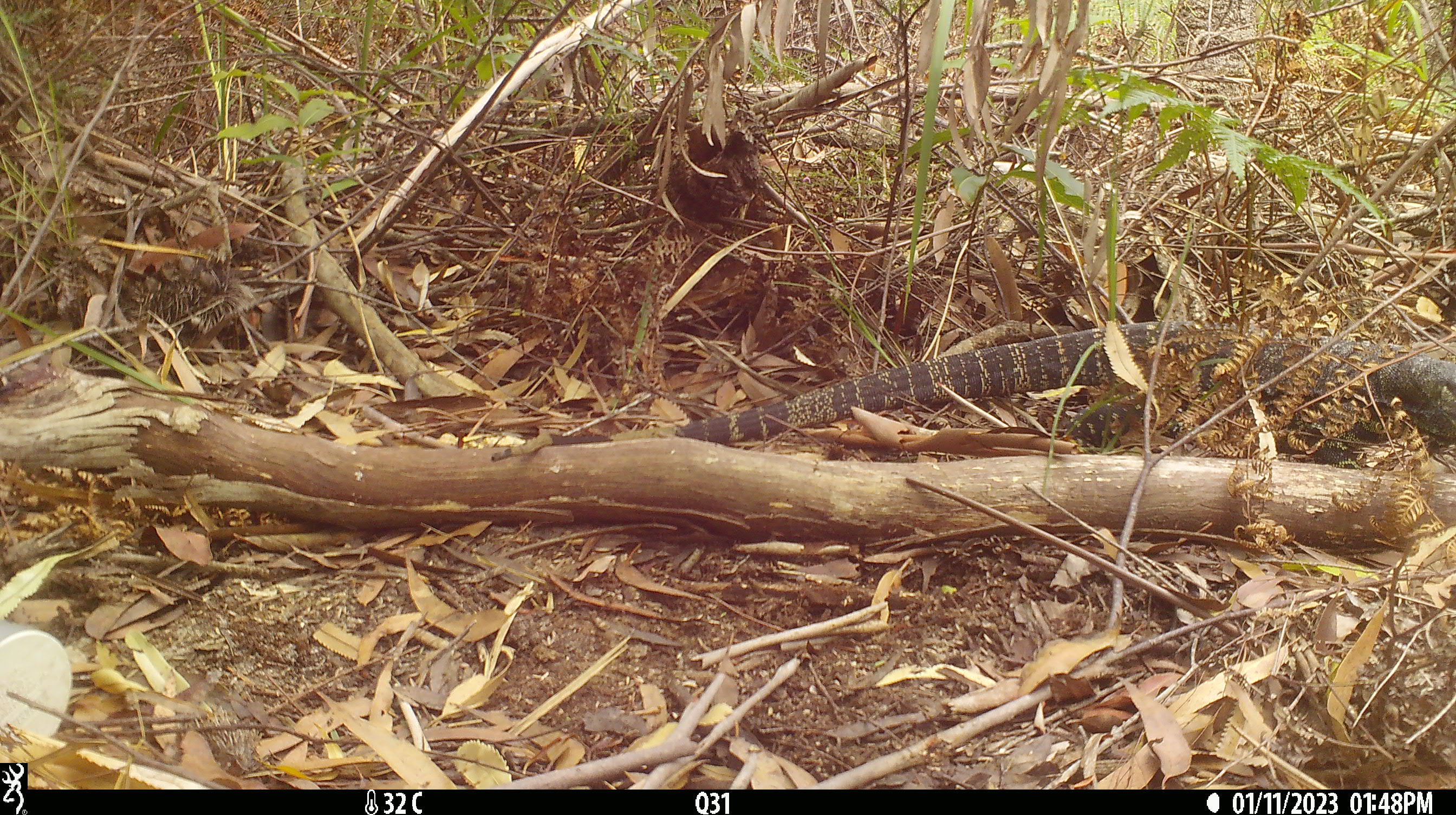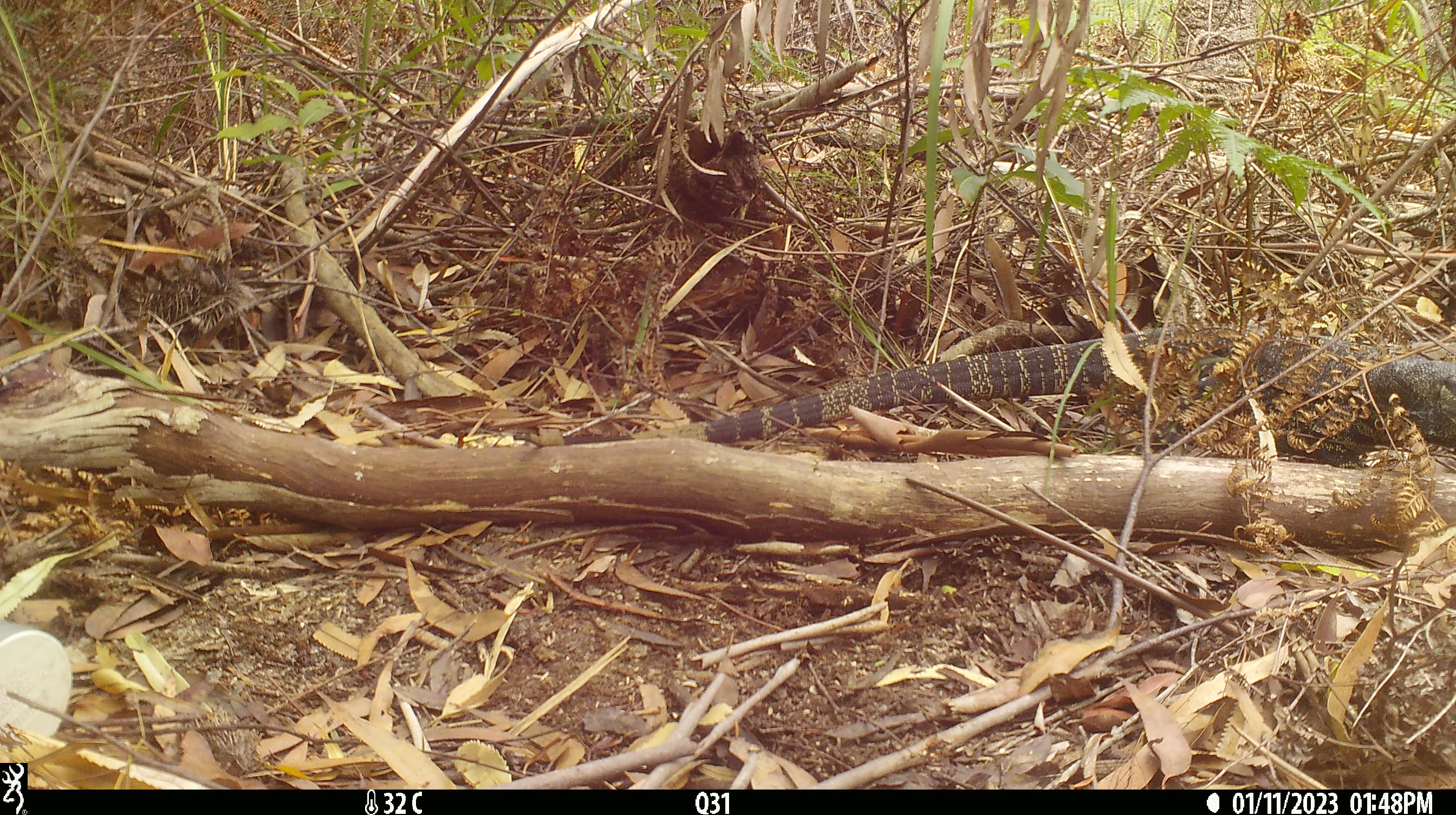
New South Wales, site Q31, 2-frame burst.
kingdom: Animalia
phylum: Chordata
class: Reptilia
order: Squamata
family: Varanidae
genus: Varanus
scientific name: Varanus varius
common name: lace monitor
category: goanna